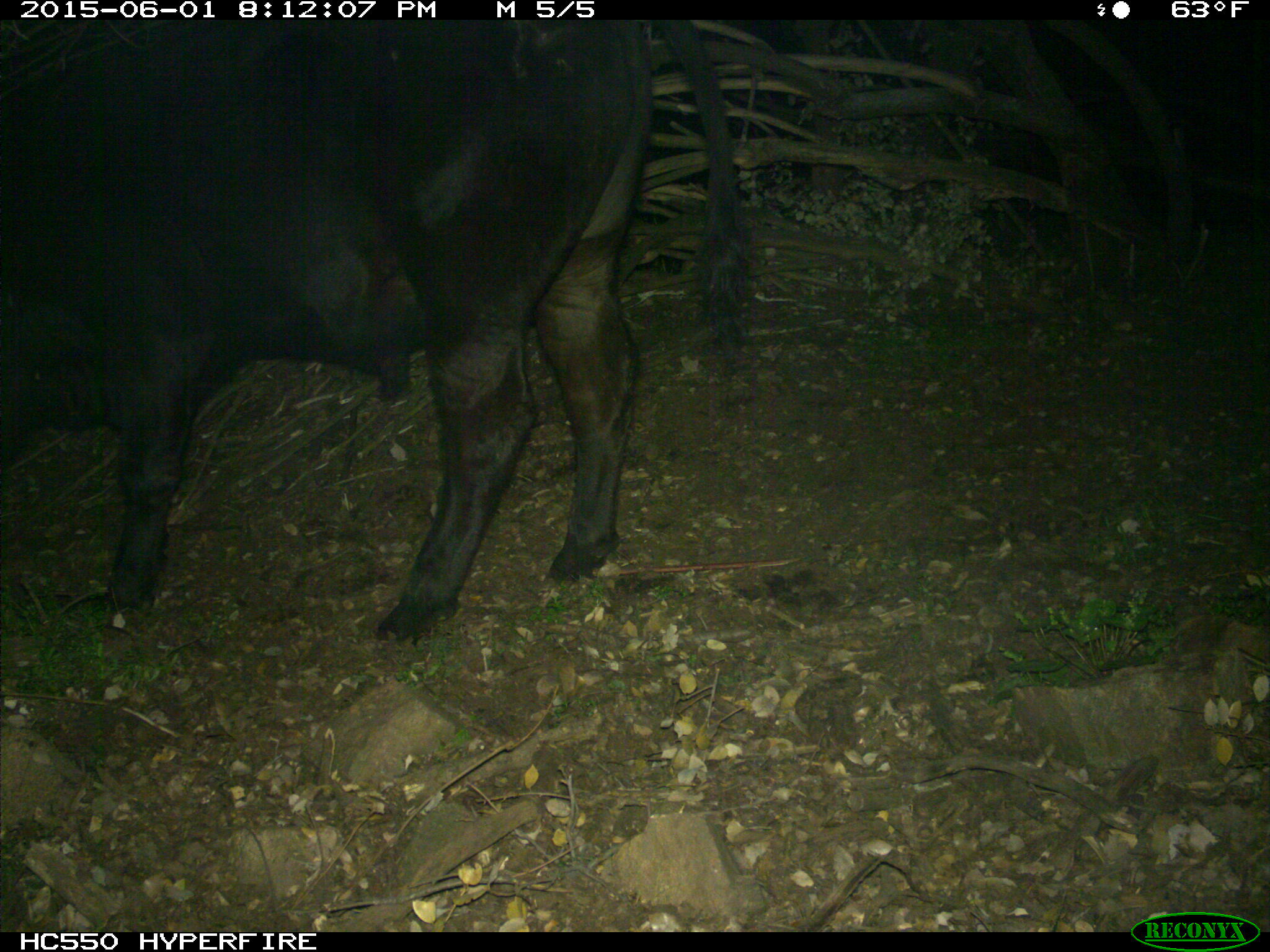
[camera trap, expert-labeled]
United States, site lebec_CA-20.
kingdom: Animalia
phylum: Chordata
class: Mammalia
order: Artiodactyla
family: Bovidae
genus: Bos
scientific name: Bos taurus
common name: domestic cow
Bos taurus (domestic cow).